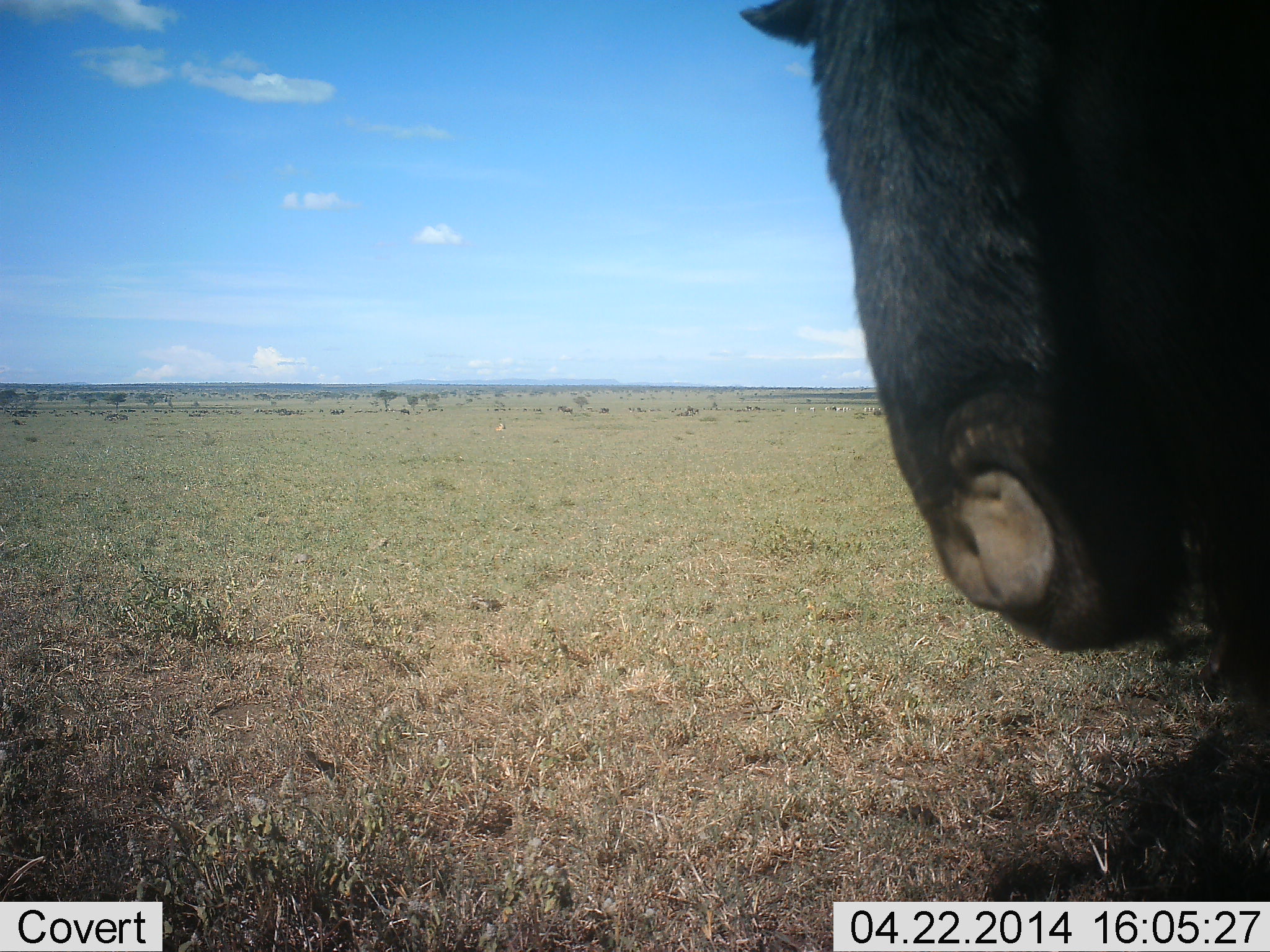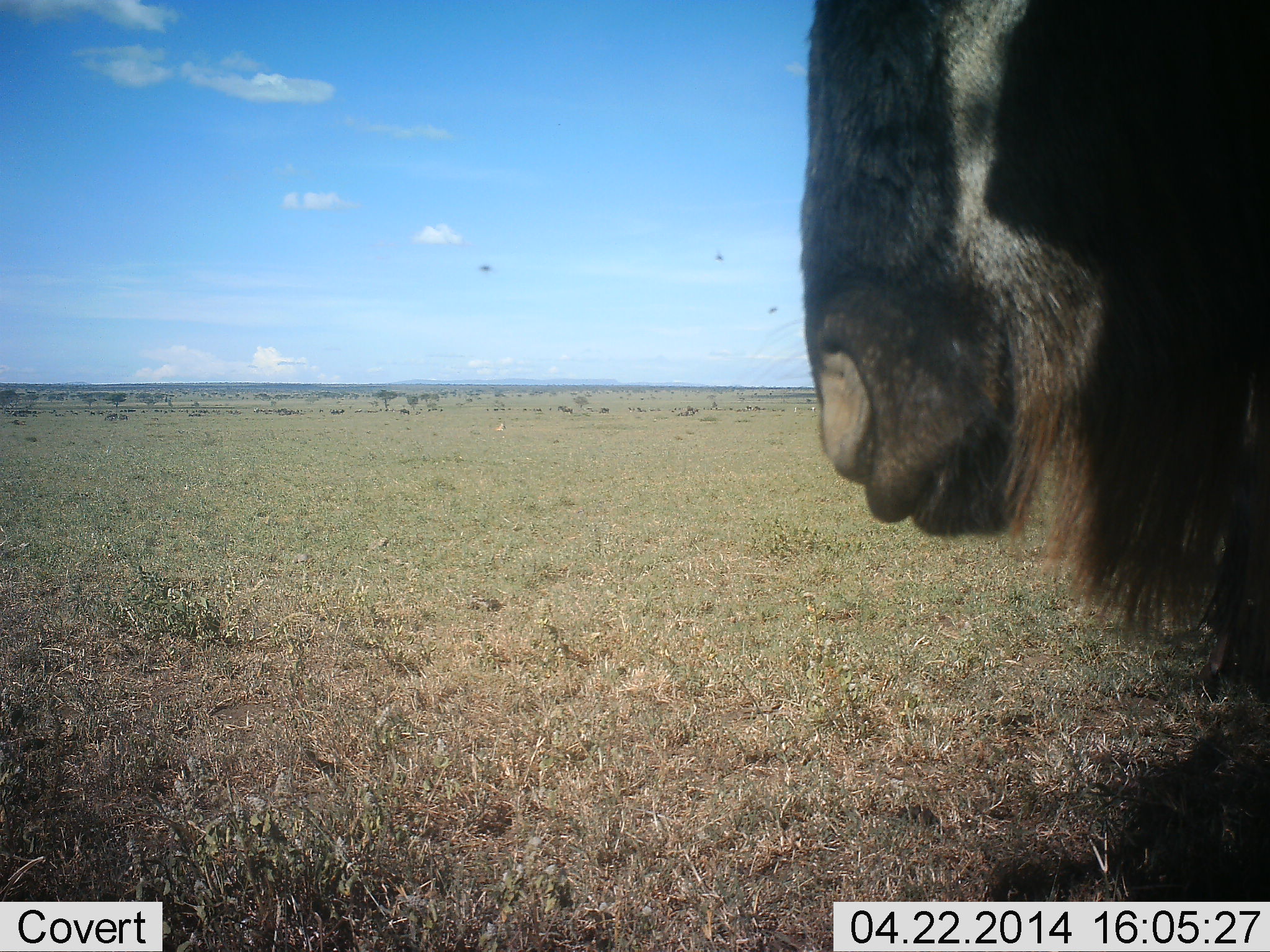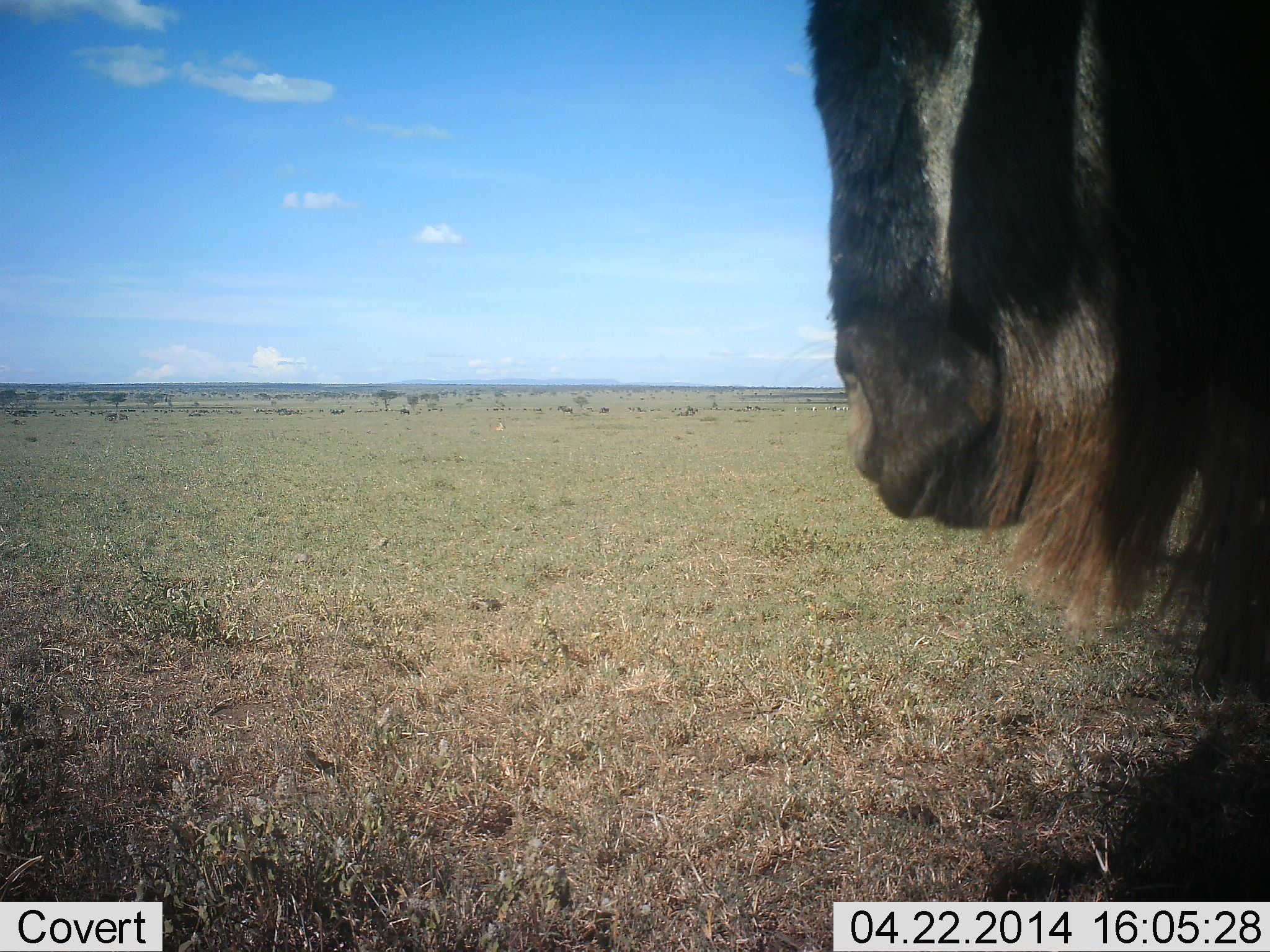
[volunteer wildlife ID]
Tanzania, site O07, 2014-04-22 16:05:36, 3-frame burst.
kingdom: Animalia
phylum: Chordata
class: Mammalia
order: Artiodactyla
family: Bovidae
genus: Connochaetes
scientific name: Connochaetes taurinus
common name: blue wildebeest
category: wildebeest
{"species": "wildebeest (blue wildebeest) (Connochaetes taurinus)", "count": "1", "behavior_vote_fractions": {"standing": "78%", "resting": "6%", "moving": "12%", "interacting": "6%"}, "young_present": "0%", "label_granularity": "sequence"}